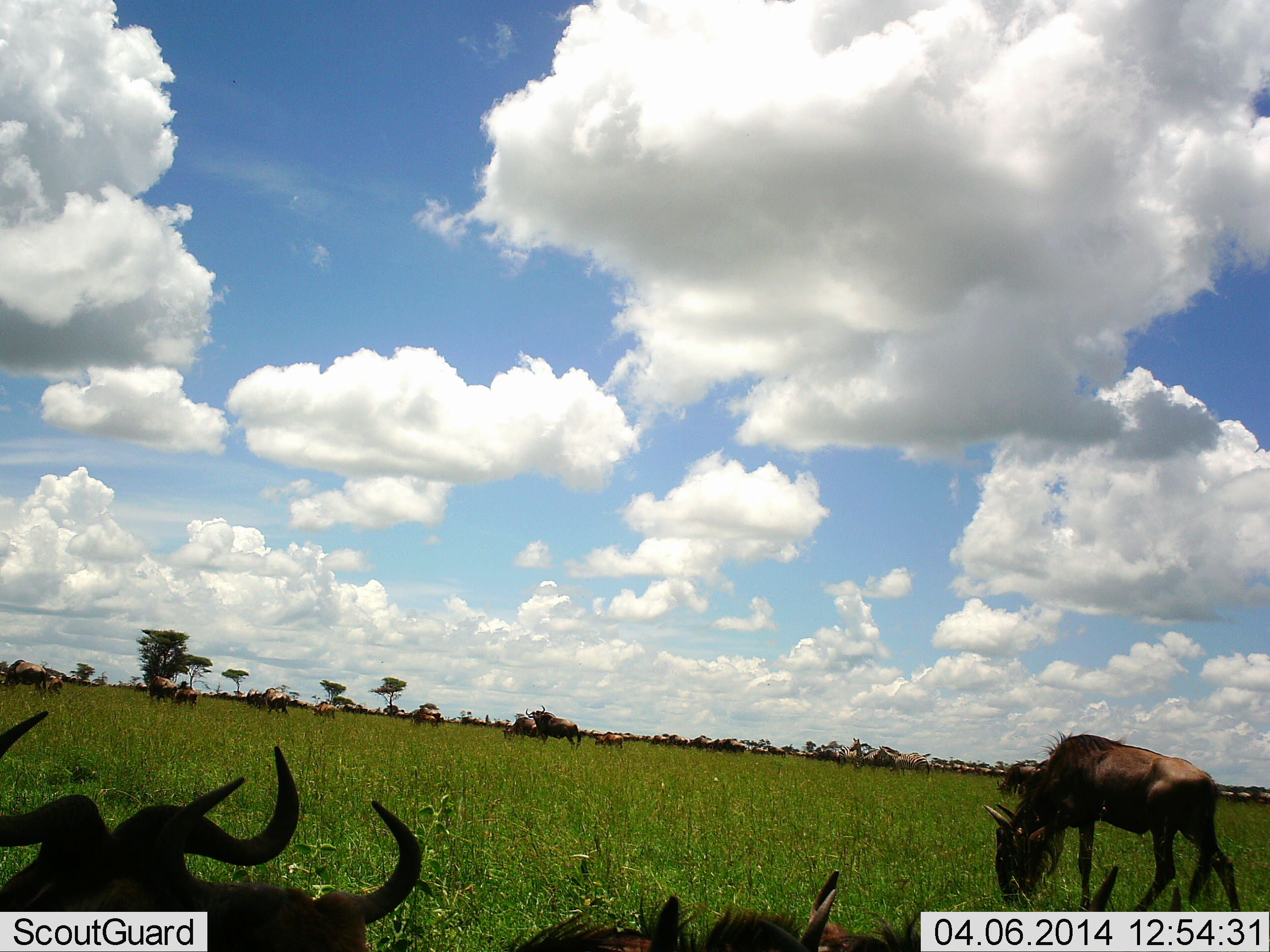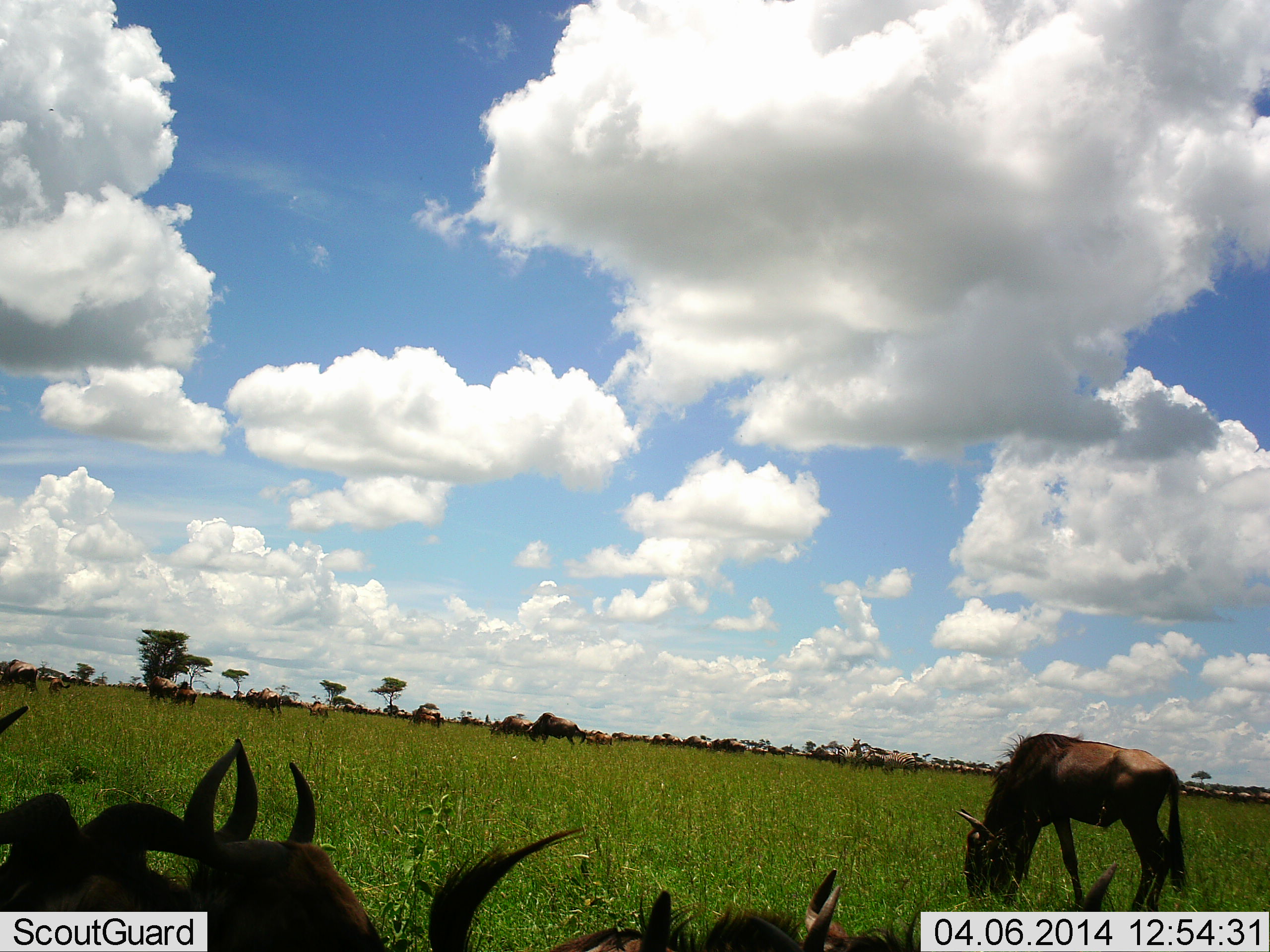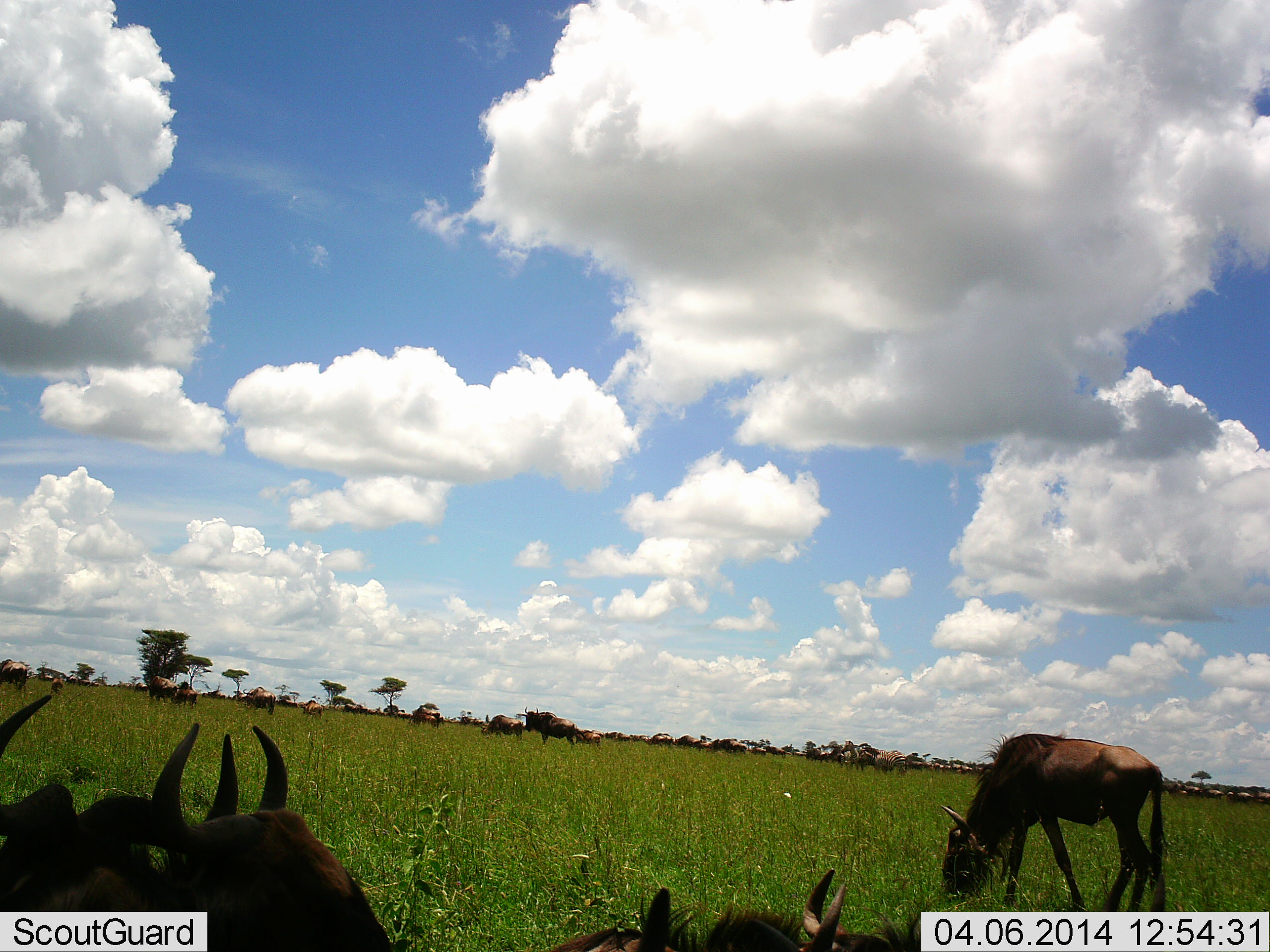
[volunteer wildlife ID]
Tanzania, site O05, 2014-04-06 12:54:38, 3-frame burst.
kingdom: Animalia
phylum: Chordata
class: Mammalia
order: Artiodactyla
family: Bovidae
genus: Connochaetes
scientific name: Connochaetes taurinus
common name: blue wildebeest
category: wildebeest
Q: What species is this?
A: Wildebeest (blue wildebeest) (Connochaetes taurinus).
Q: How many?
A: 11-50.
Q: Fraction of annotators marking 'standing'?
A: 40%.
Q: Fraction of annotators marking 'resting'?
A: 50%.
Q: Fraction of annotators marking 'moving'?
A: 40%.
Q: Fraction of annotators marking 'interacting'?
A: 0%.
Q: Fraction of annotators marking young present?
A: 10%.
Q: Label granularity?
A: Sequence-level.